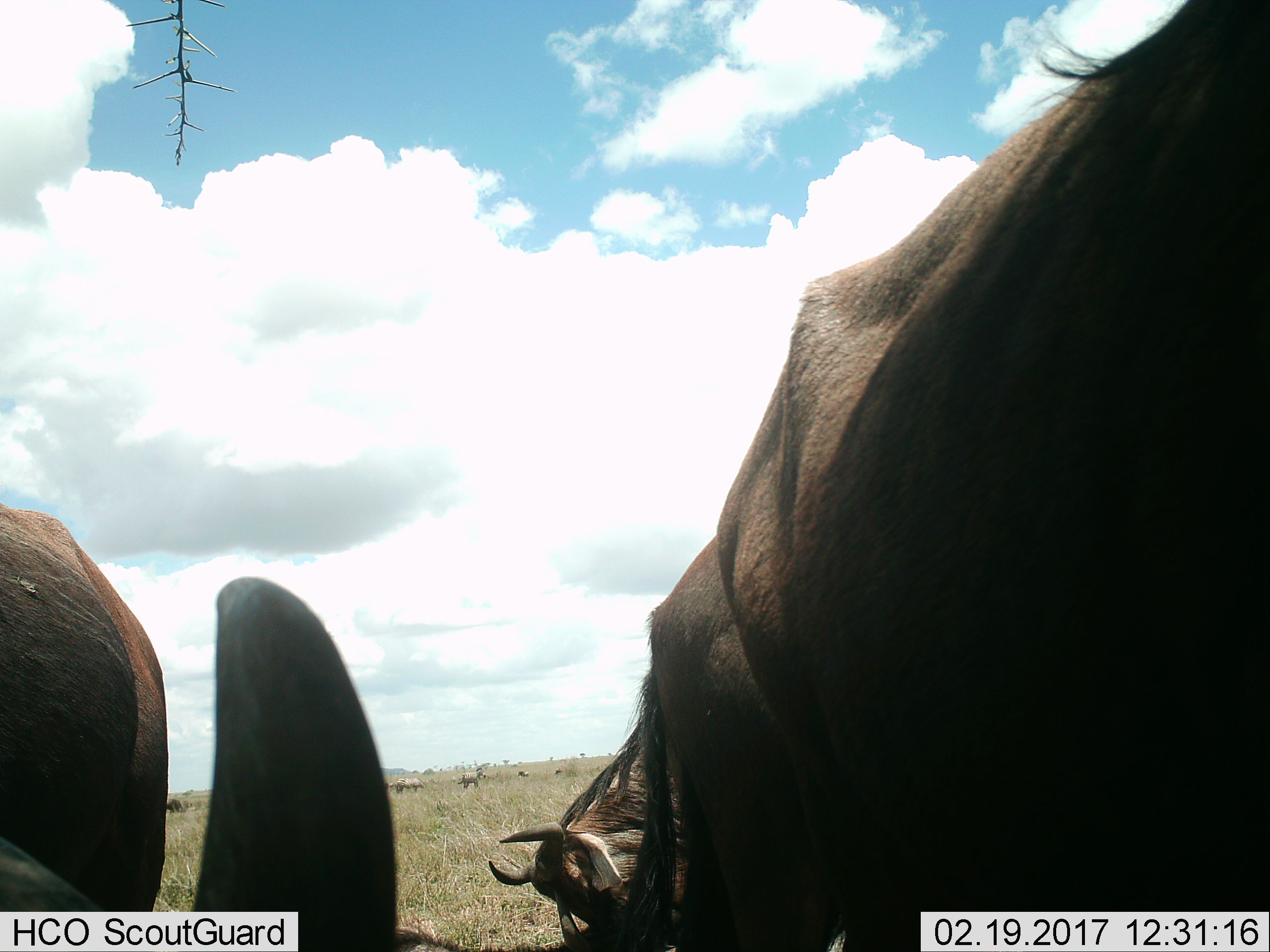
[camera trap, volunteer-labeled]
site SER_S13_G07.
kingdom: Animalia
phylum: Chordata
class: Mammalia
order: Artiodactyla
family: Bovidae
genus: Connochaetes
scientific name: Connochaetes taurinus taurinus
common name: blue wildebeest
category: wildebeestblue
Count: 4.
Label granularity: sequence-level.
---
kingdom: Animalia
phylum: Chordata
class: Mammalia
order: Perissodactyla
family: Equidae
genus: Equus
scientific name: Equus quagga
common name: plains zebra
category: zebraplains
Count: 2.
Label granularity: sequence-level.